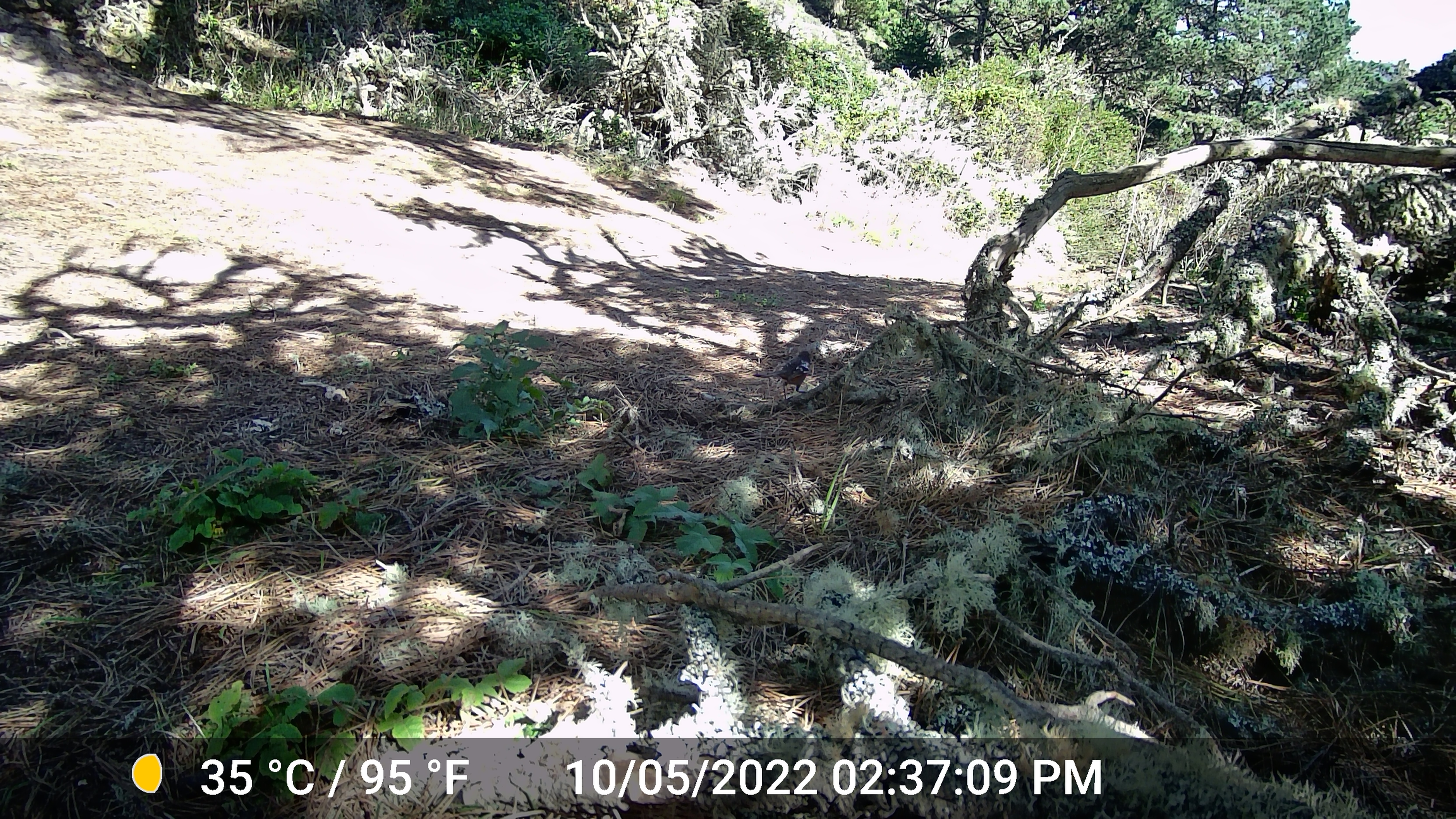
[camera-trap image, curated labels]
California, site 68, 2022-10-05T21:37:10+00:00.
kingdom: Animalia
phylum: Chordata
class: Aves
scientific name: Aves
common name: bird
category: unknown bird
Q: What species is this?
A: Unknown bird (bird) (Aves).